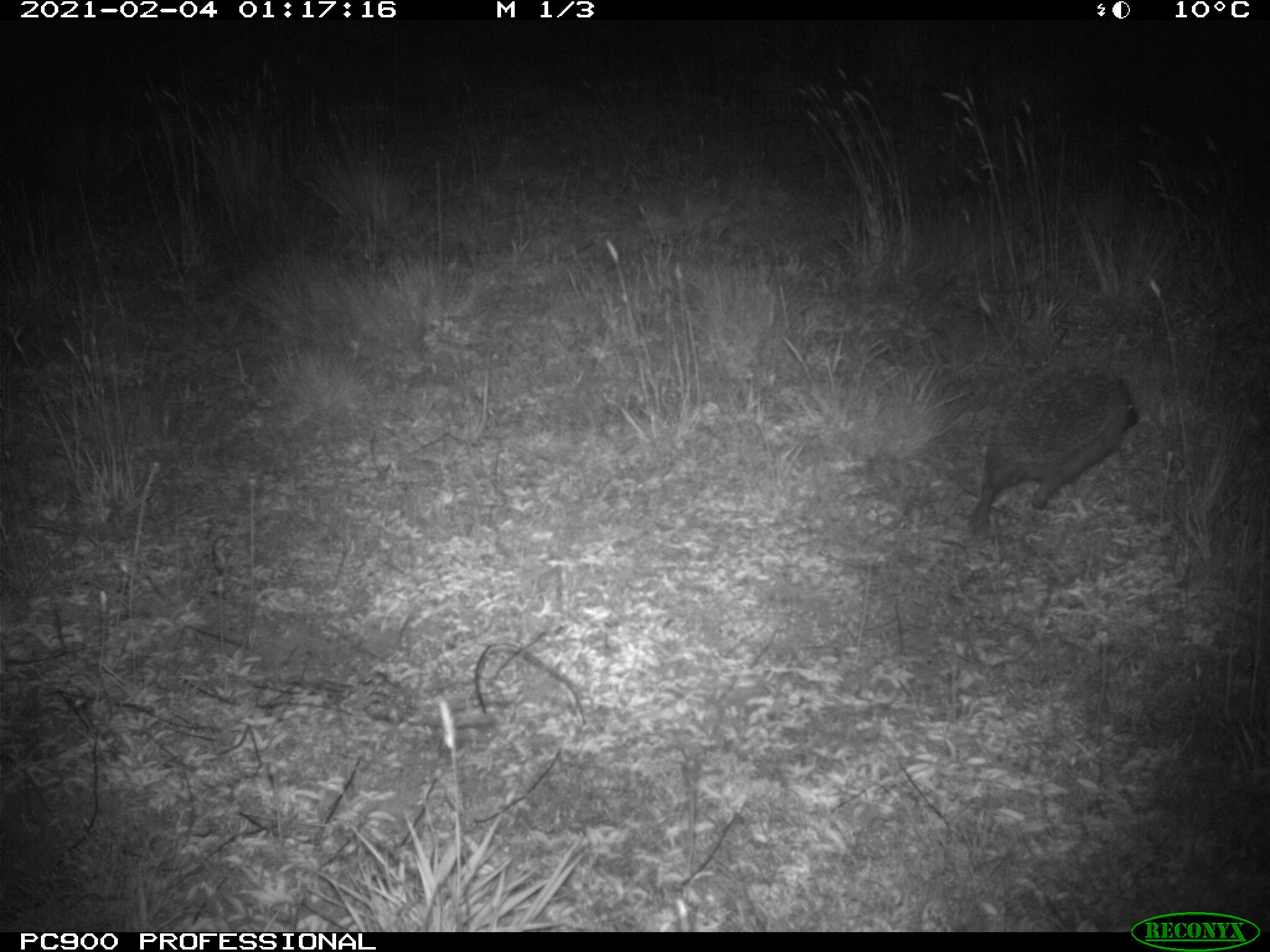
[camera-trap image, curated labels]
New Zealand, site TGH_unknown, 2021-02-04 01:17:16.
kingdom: Animalia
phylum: Chordata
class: Mammalia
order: Eulipotyphla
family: Erinaceidae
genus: Erinaceus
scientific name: Erinaceus europaeus europaeus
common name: european hedgehog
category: hedgehog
Hedgehog (european hedgehog) (Erinaceus europaeus europaeus).